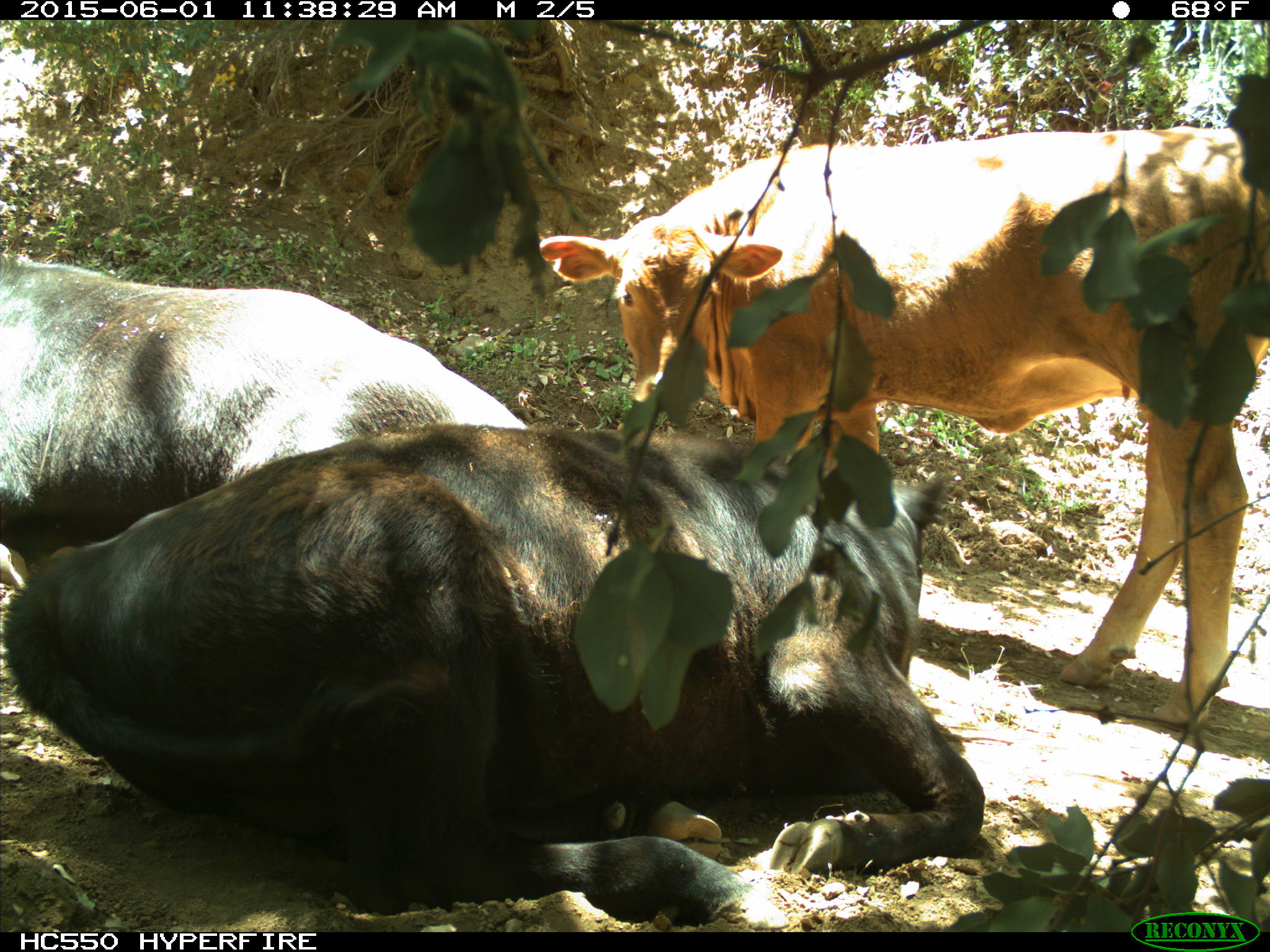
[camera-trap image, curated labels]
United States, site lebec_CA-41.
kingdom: Animalia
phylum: Chordata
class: Mammalia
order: Artiodactyla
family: Bovidae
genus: Bos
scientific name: Bos taurus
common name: domestic cow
Bos taurus (domestic cow).